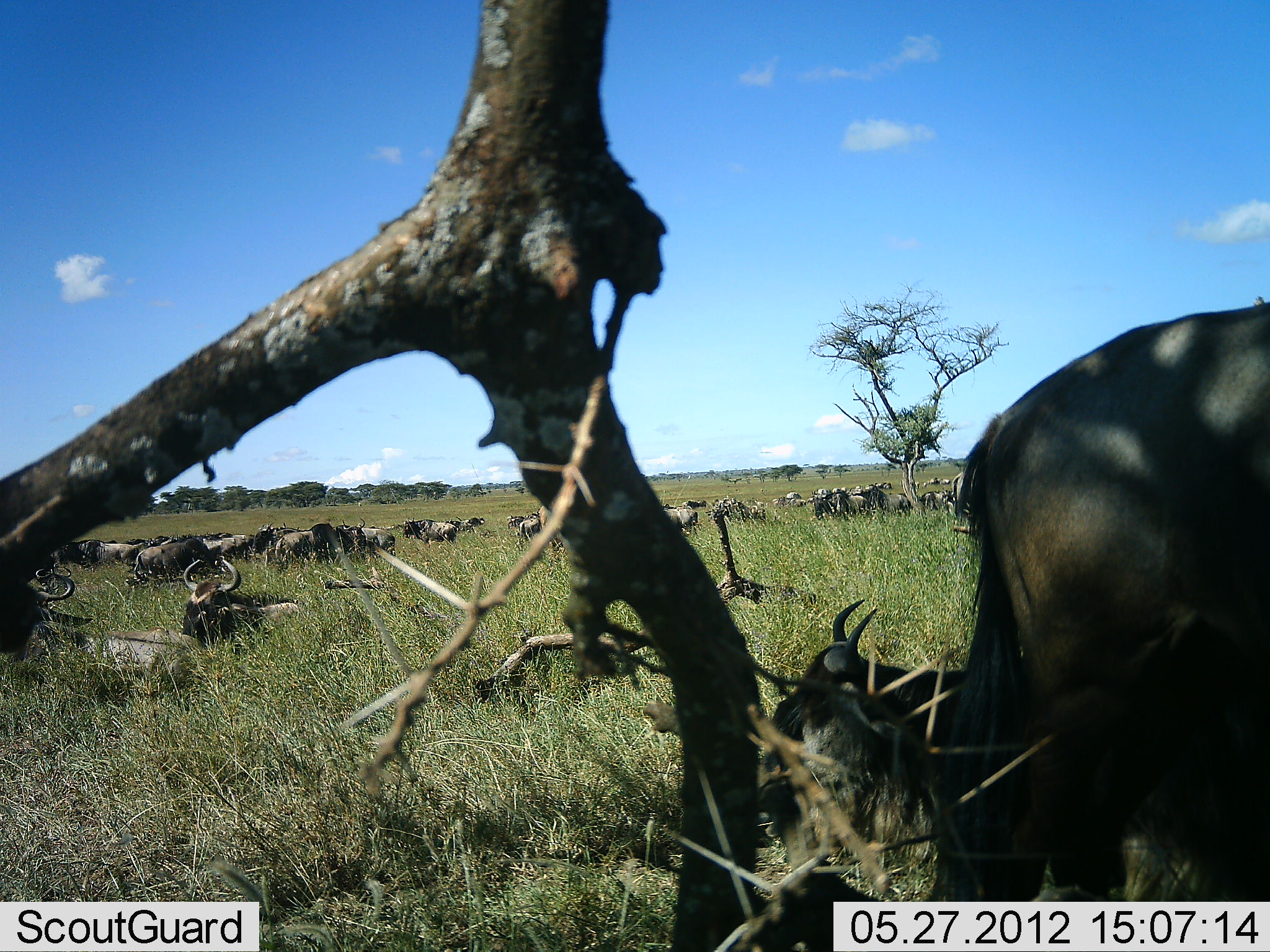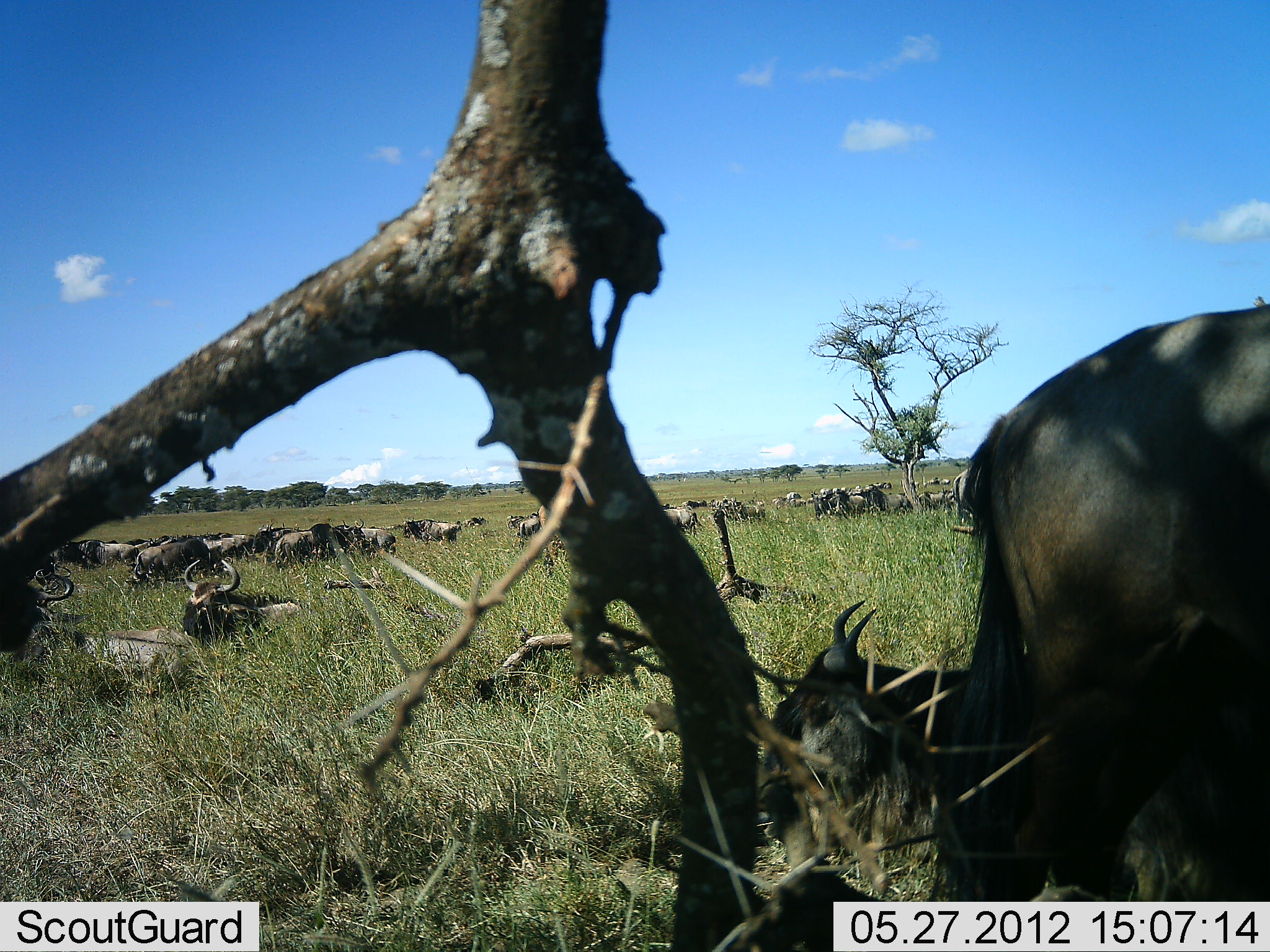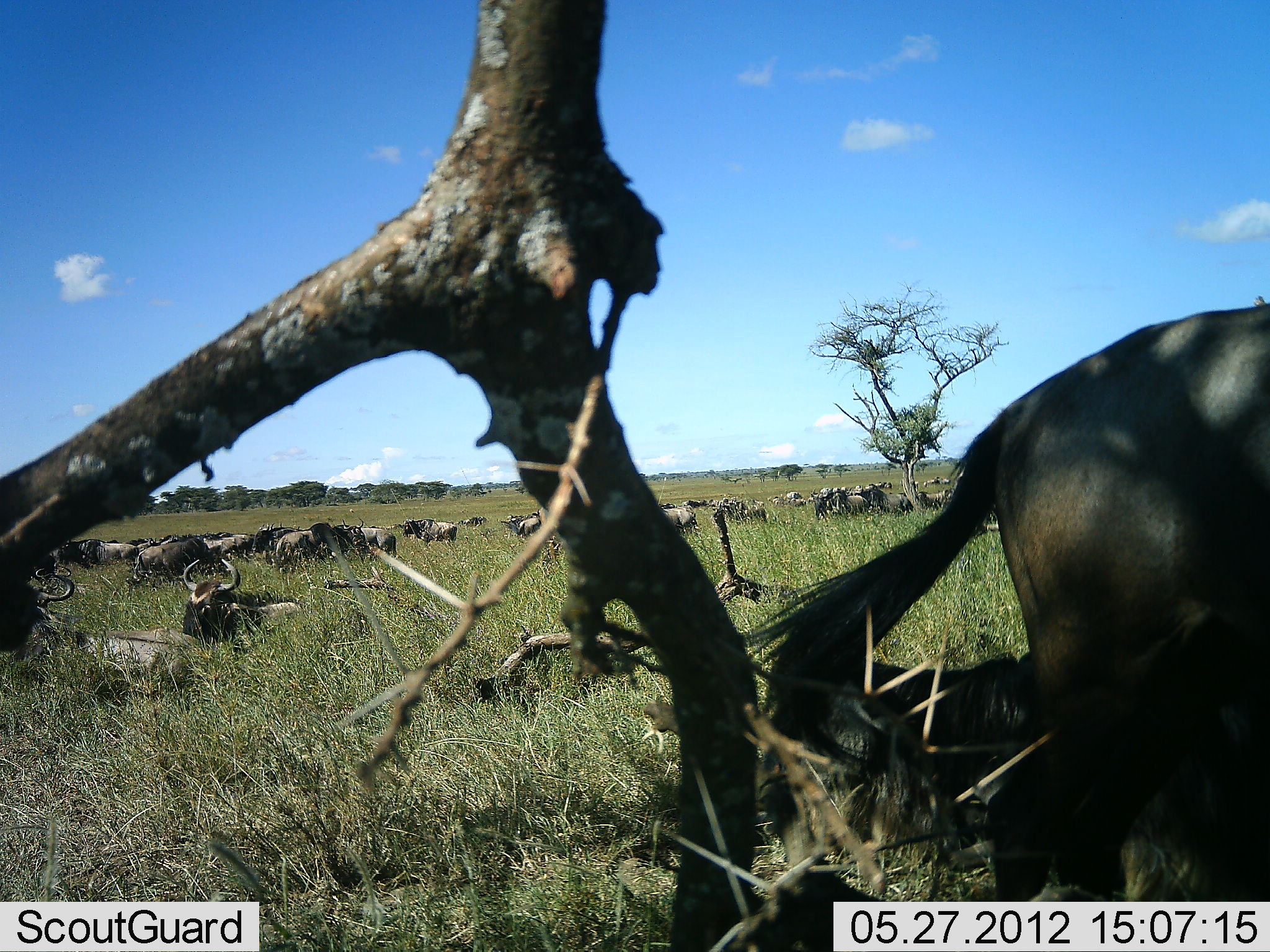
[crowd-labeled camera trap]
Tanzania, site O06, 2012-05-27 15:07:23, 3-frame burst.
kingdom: Animalia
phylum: Chordata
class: Mammalia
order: Artiodactyla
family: Bovidae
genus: Connochaetes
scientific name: Connochaetes taurinus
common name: blue wildebeest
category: wildebeest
Wildebeest (blue wildebeest) (Connochaetes taurinus), count 11-50. Behavior (volunteer vote fractions): standing 52%, resting 90%, moving 5%, interacting 0%. Young present (vote fraction): 0%. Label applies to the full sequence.